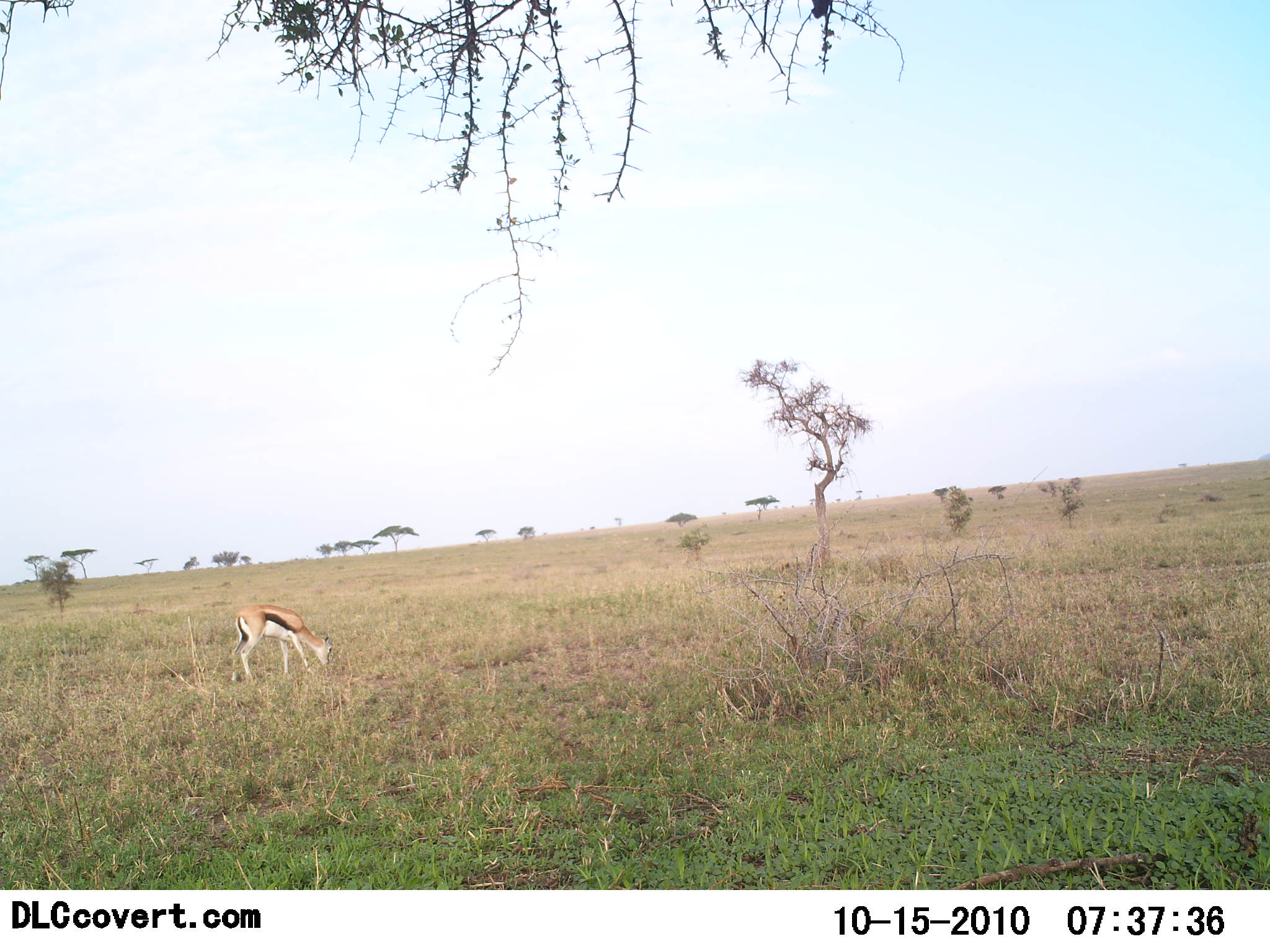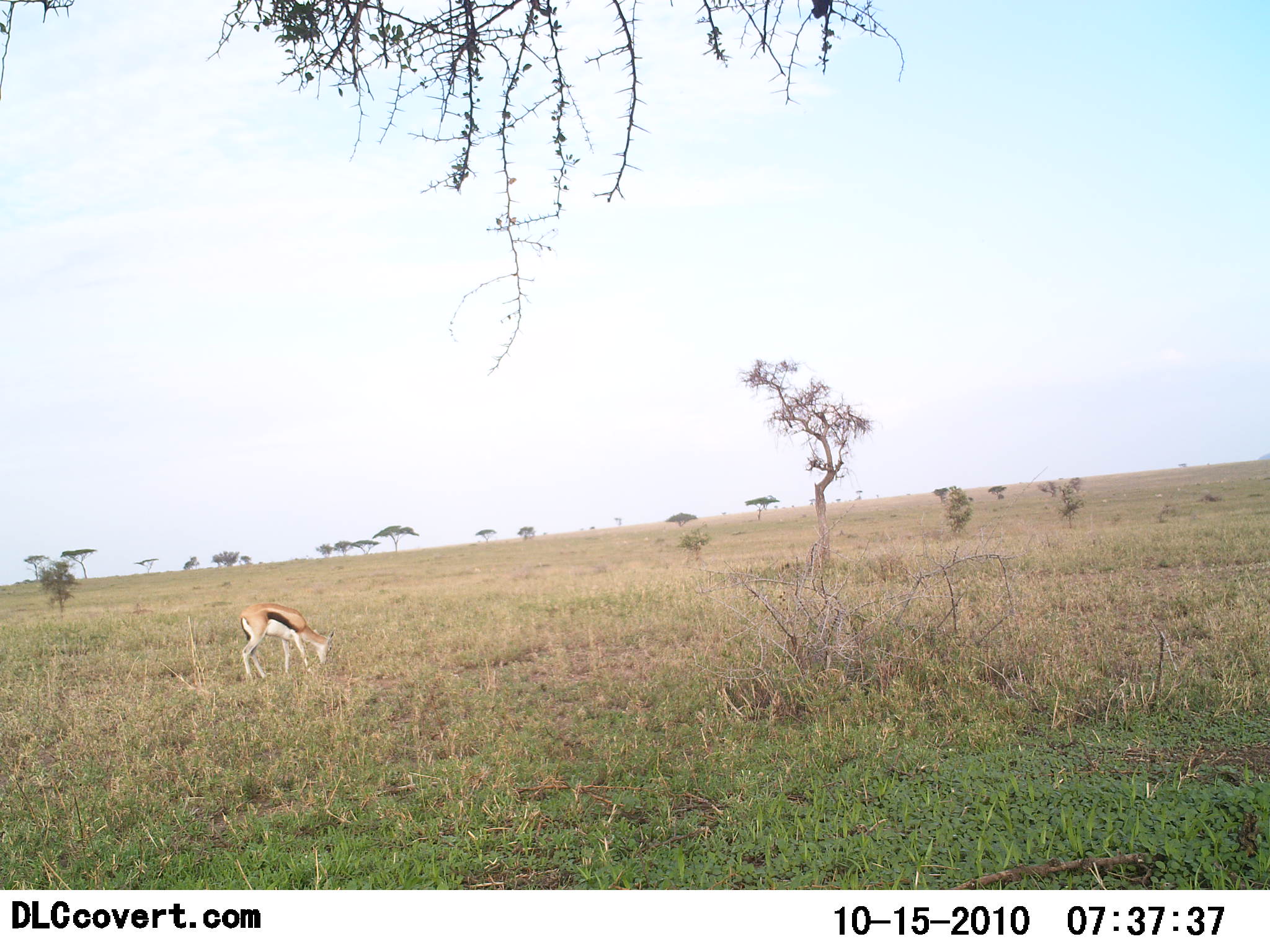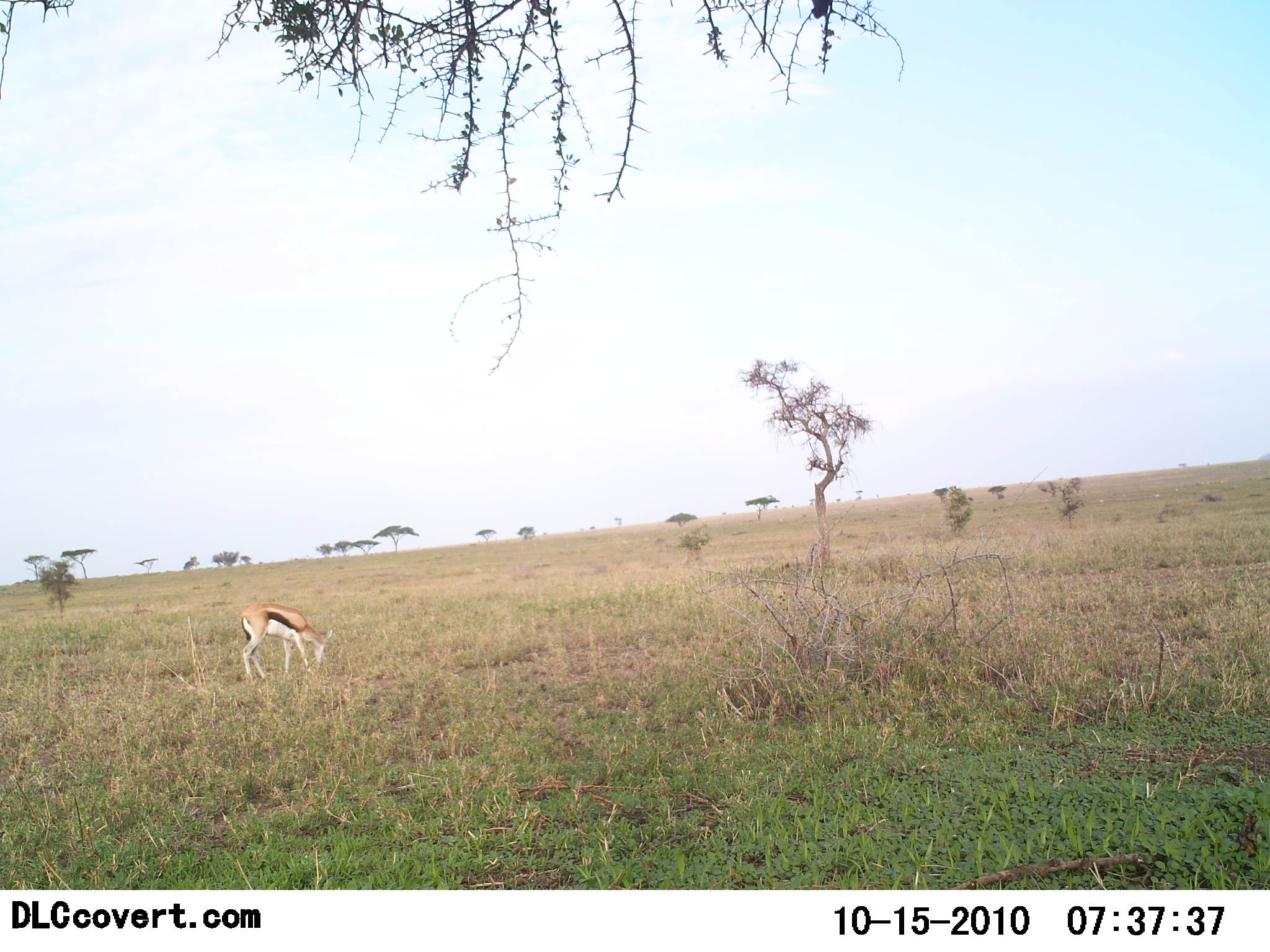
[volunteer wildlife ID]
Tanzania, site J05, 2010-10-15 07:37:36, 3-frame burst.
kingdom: Animalia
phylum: Chordata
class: Mammalia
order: Artiodactyla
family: Bovidae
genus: Eudorcas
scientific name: Eudorcas thomsonii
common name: thomson's gazelle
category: gazellethomsons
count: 1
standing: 31%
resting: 0%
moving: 0%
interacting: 0%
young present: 0%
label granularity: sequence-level